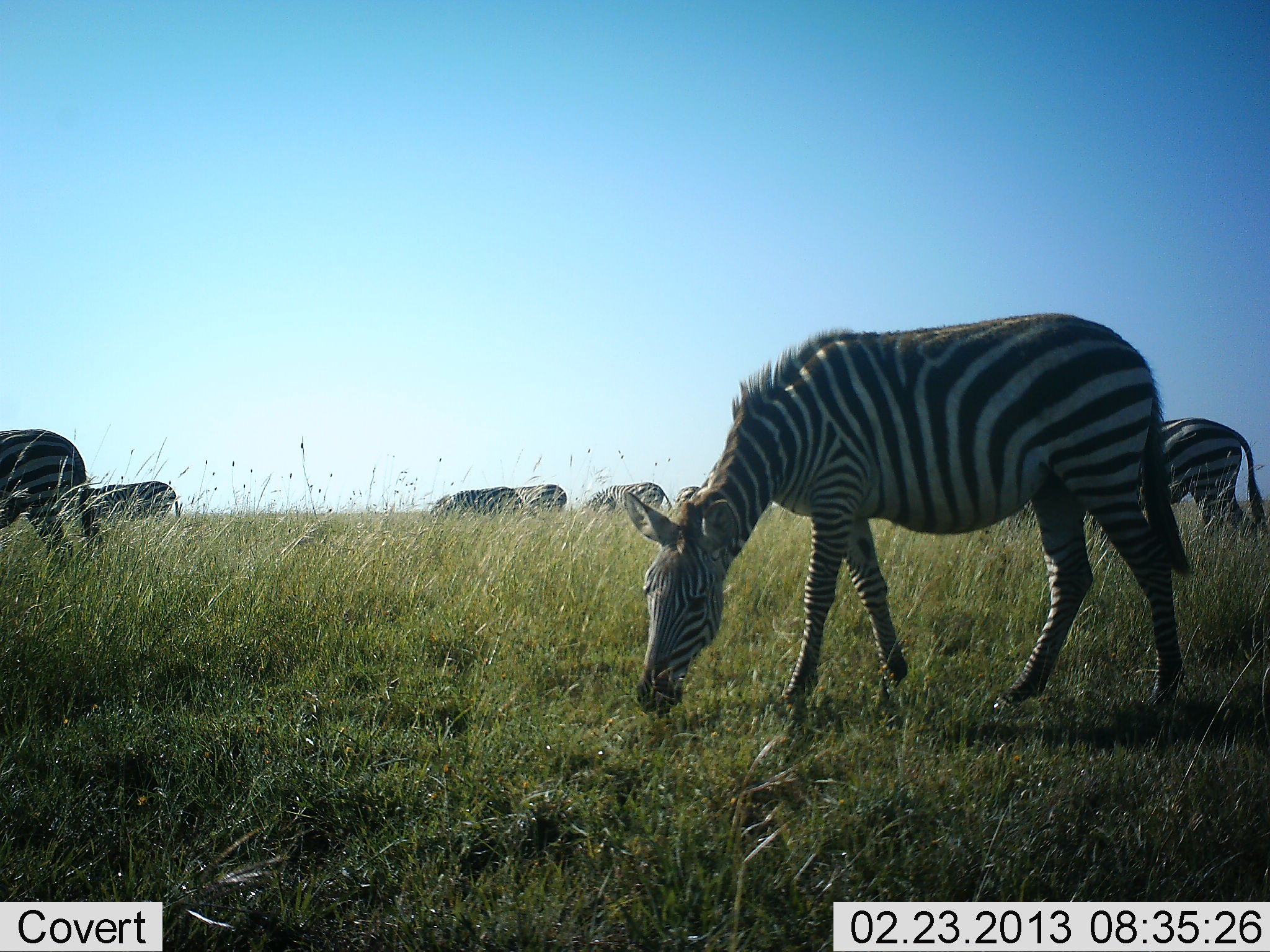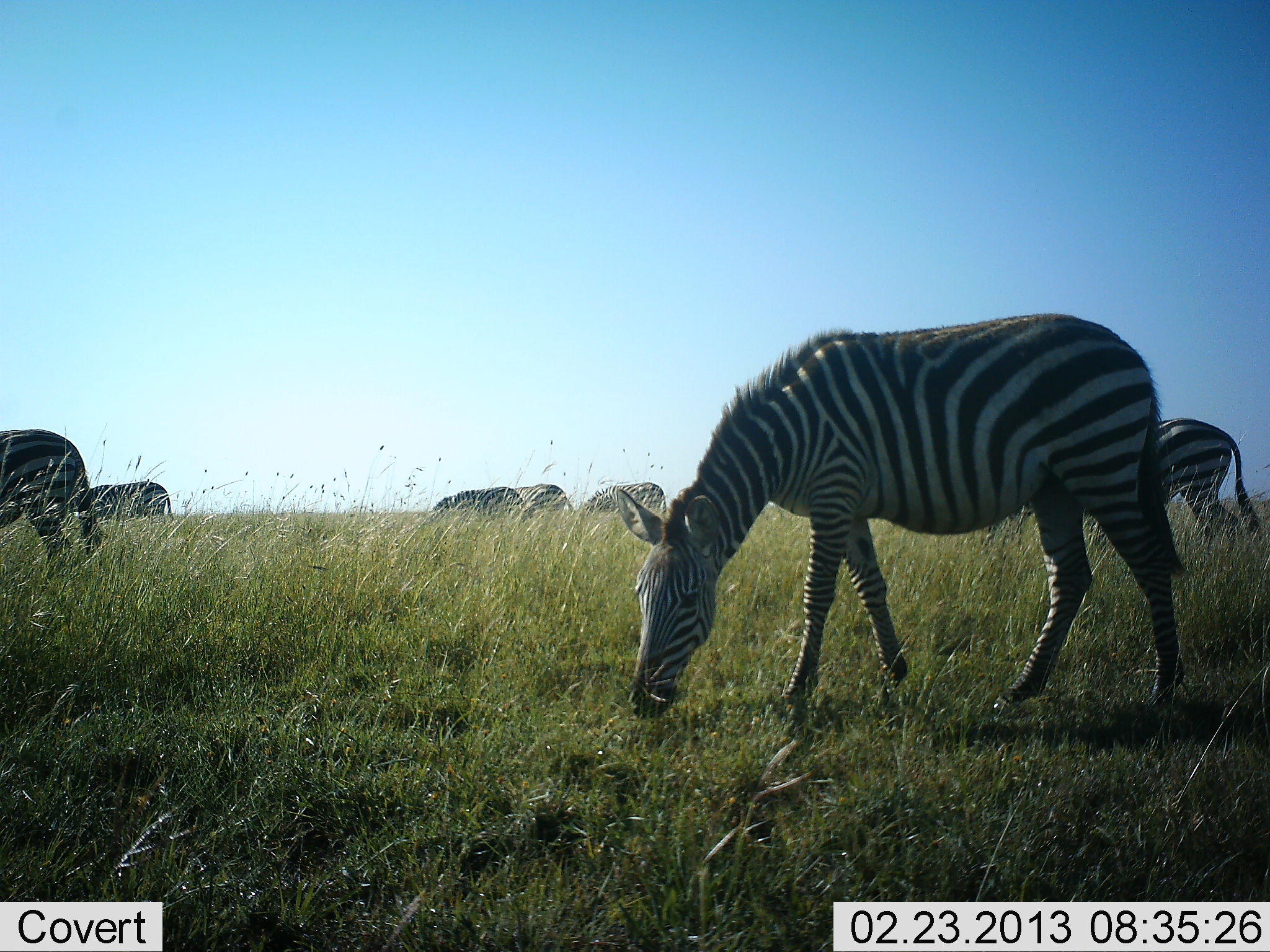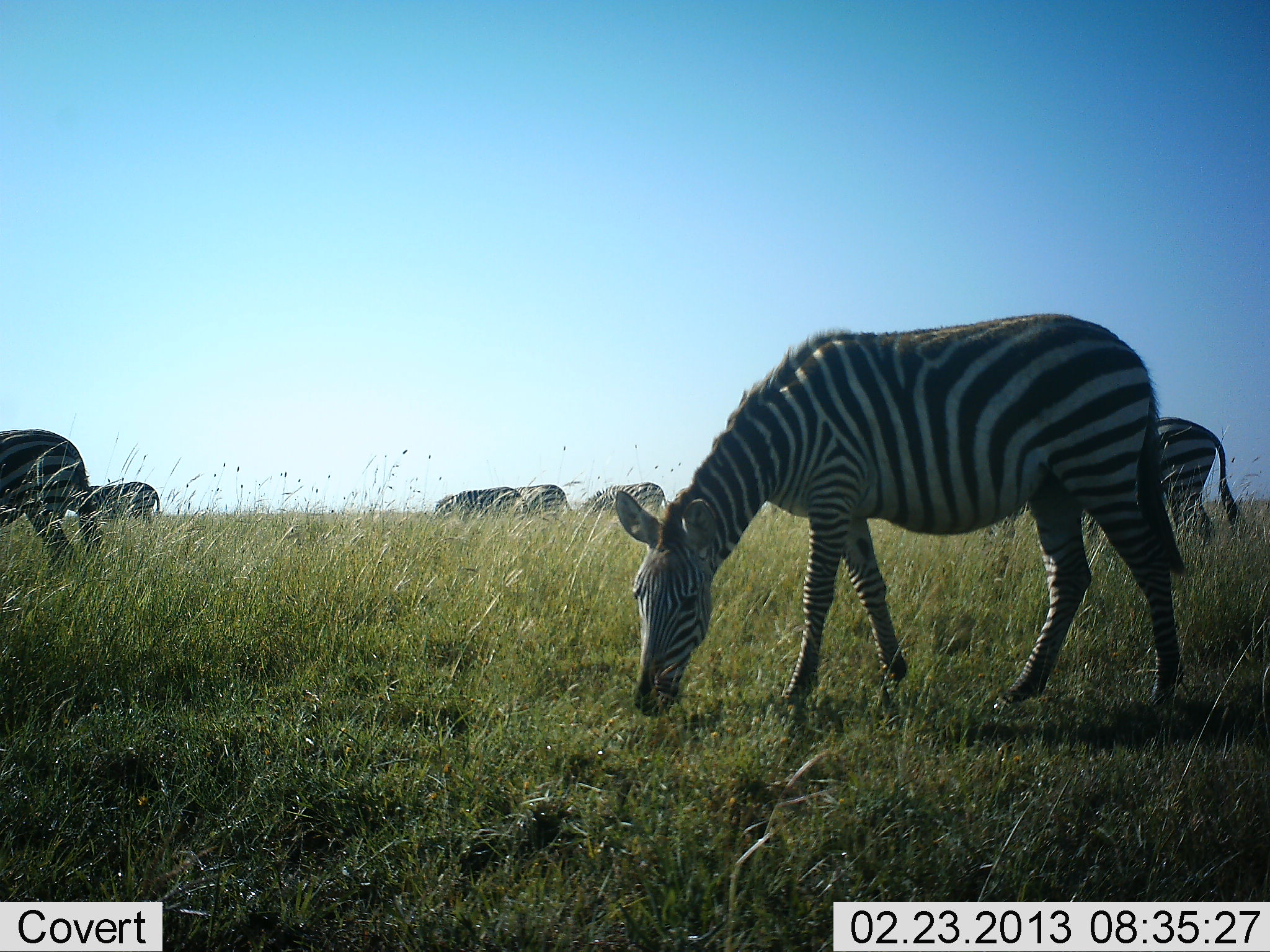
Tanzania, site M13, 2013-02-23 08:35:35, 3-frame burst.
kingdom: Animalia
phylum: Chordata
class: Mammalia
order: Perissodactyla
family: Equidae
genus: Equus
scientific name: Equus quagga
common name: plains zebra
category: zebra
Zebra (plains zebra) (Equus quagga), count 7. Behavior (volunteer vote fractions): standing 20%, resting 0%, moving 27%, interacting 7%. Young present (vote fraction): 0%. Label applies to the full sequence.